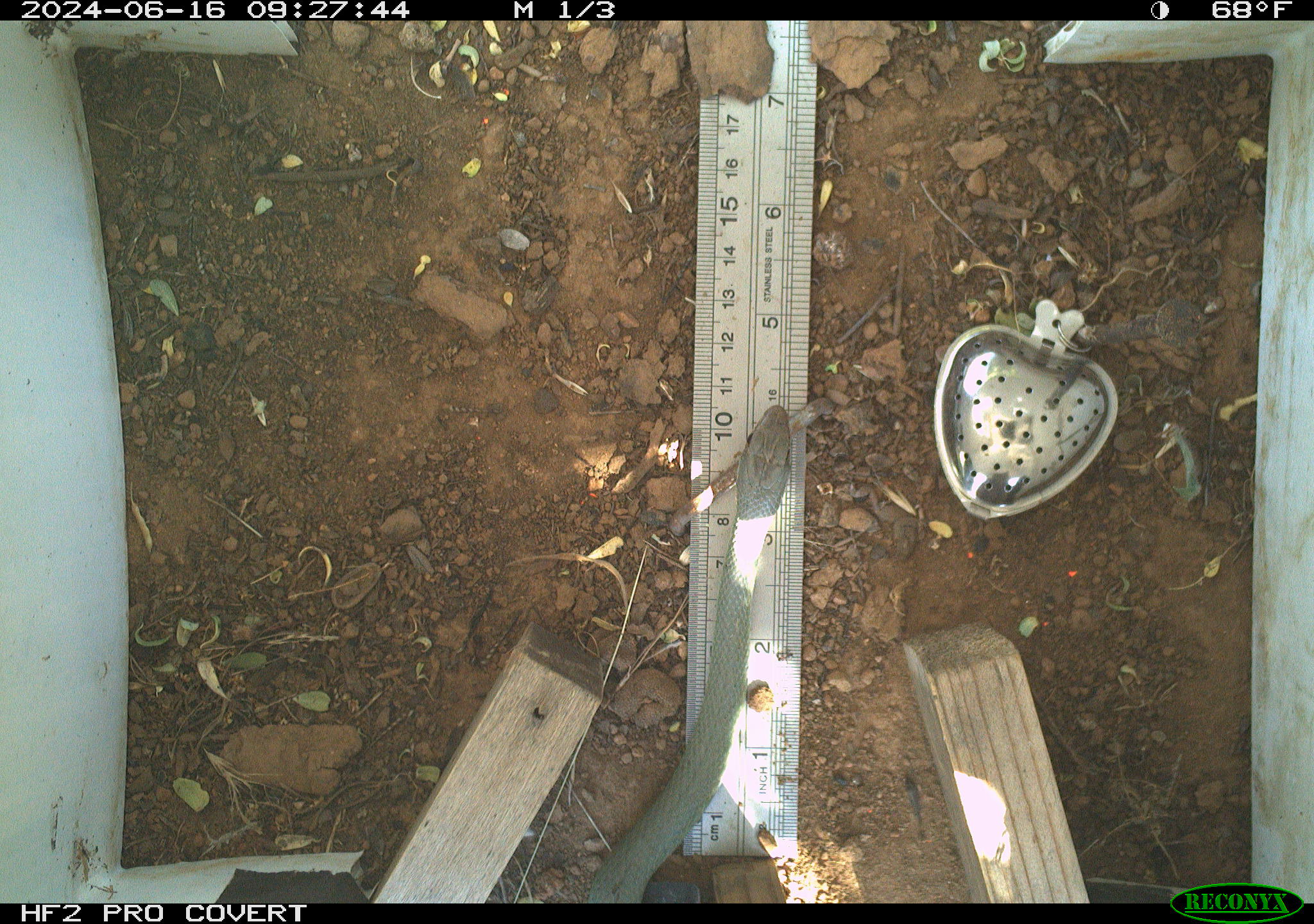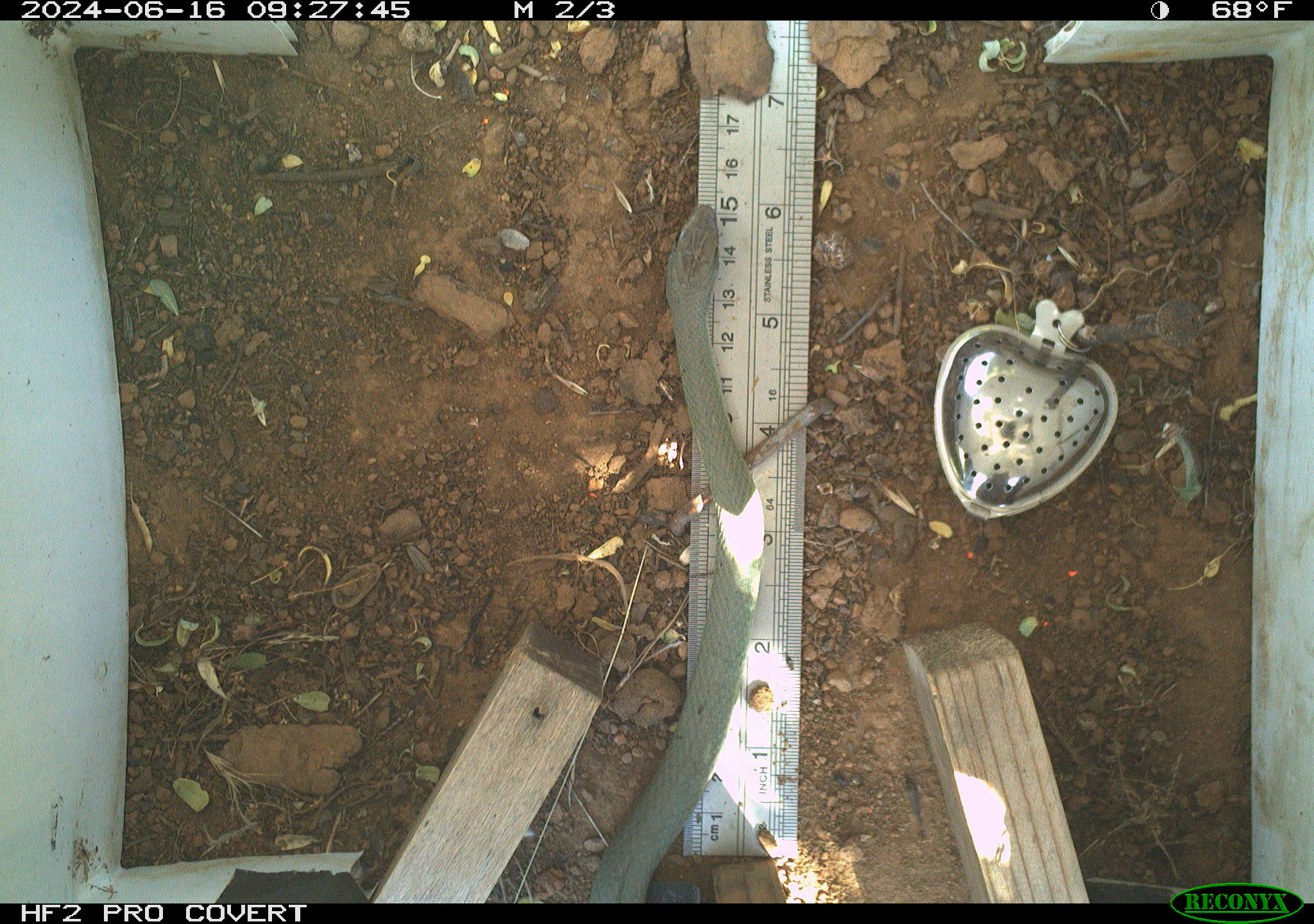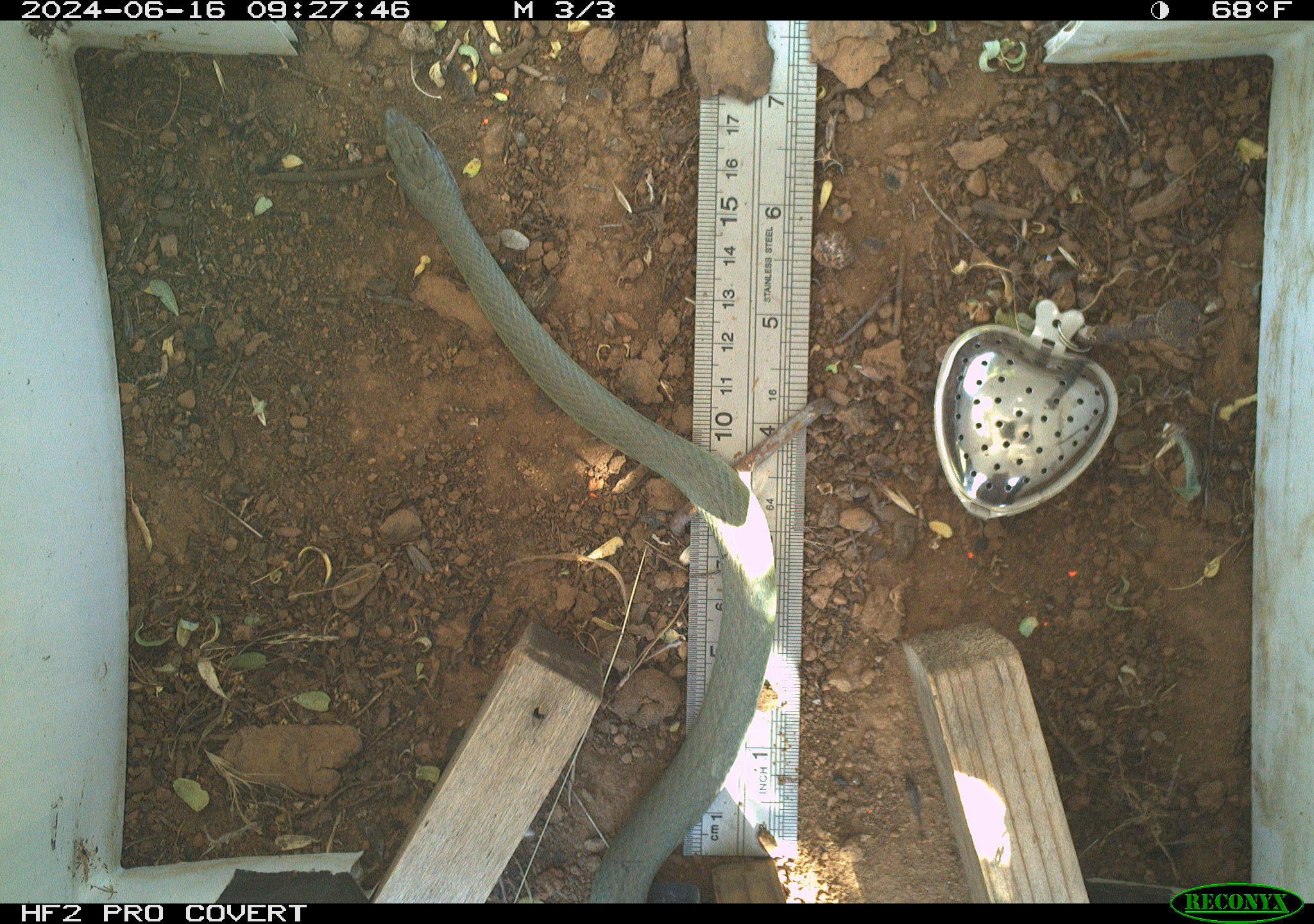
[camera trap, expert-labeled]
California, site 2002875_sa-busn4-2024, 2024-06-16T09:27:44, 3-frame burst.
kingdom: Animalia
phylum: Chordata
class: Reptilia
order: Squamata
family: Colubridae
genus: Coluber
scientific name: Coluber constrictor mormon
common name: western yellow-bellied racer